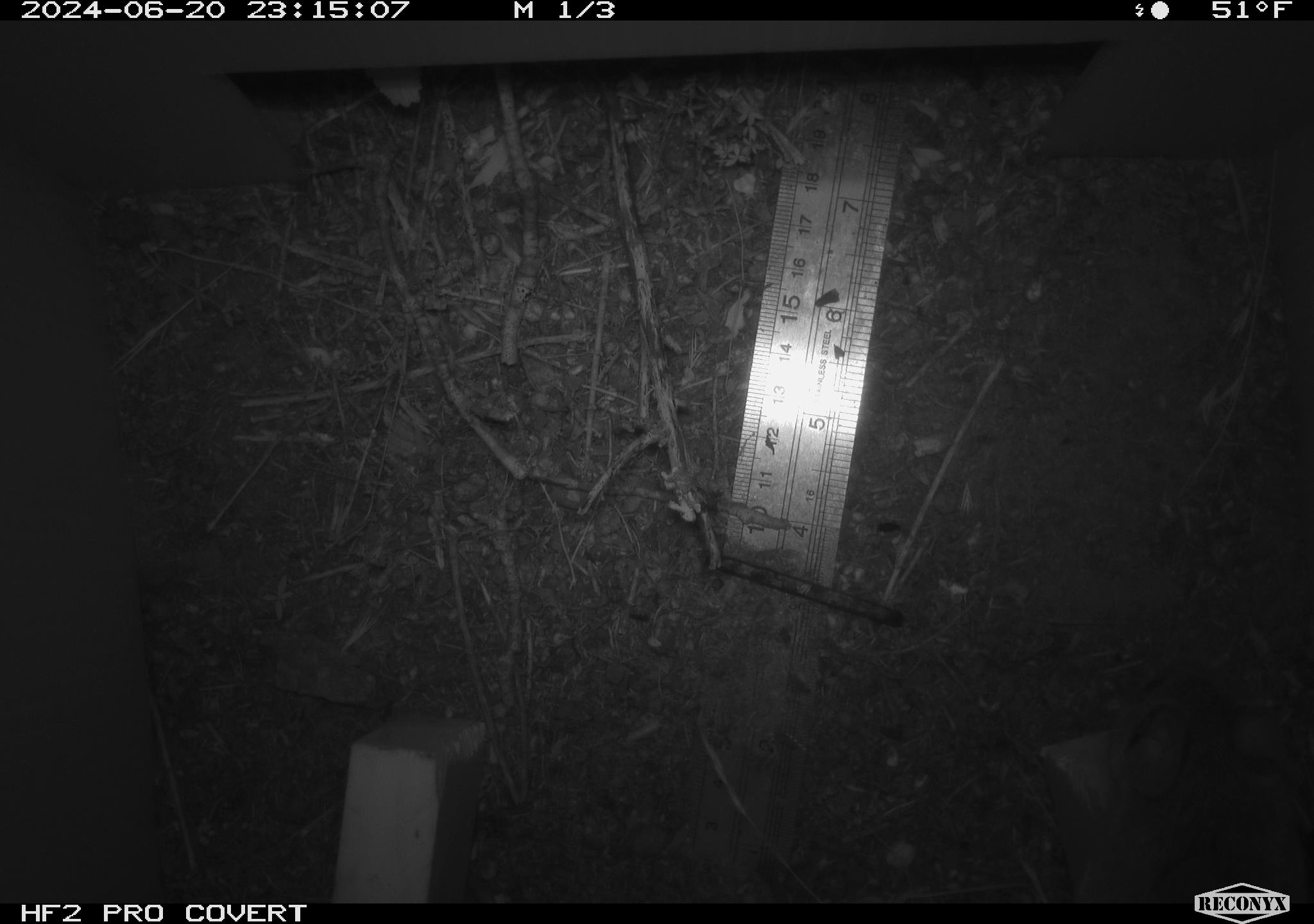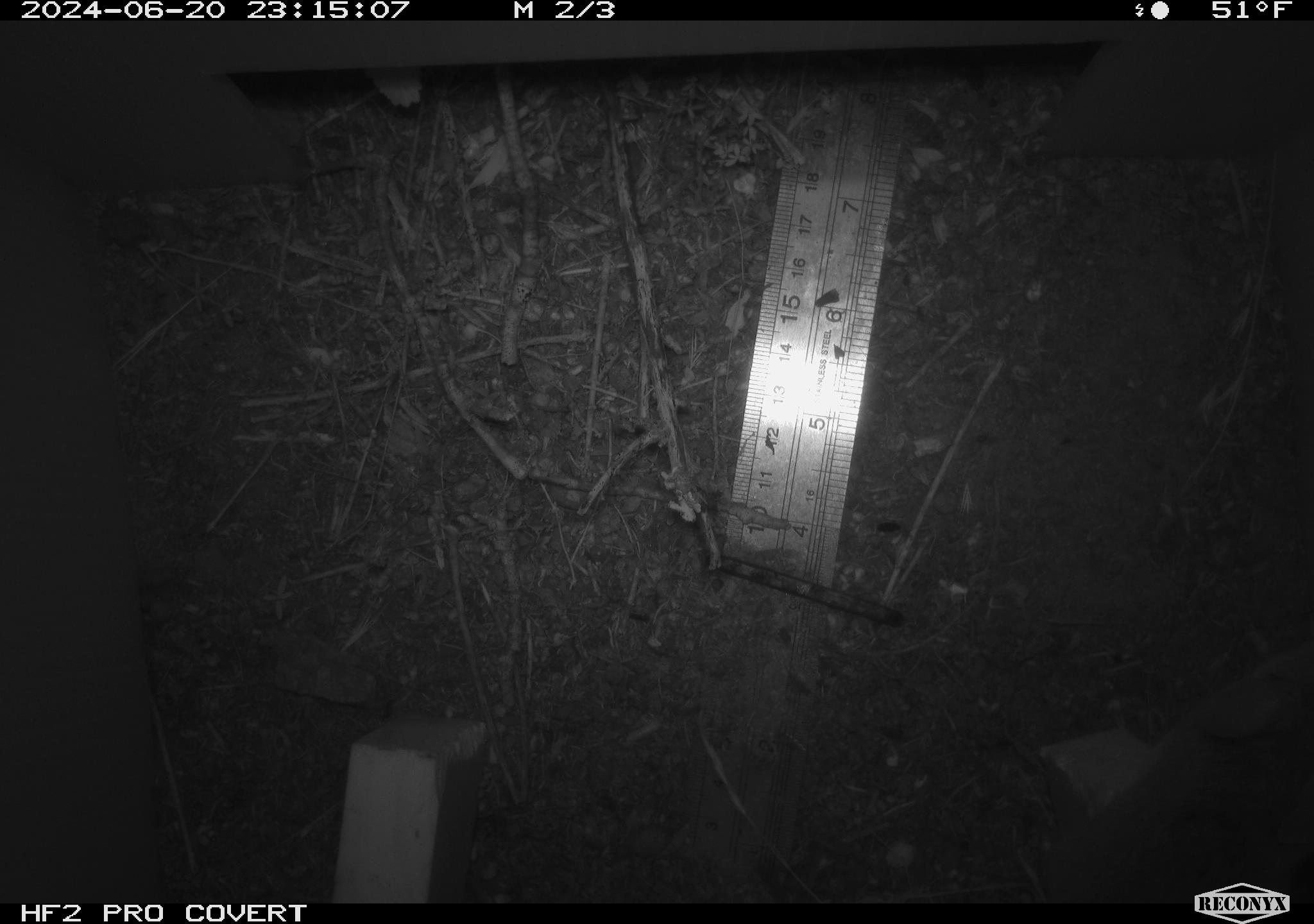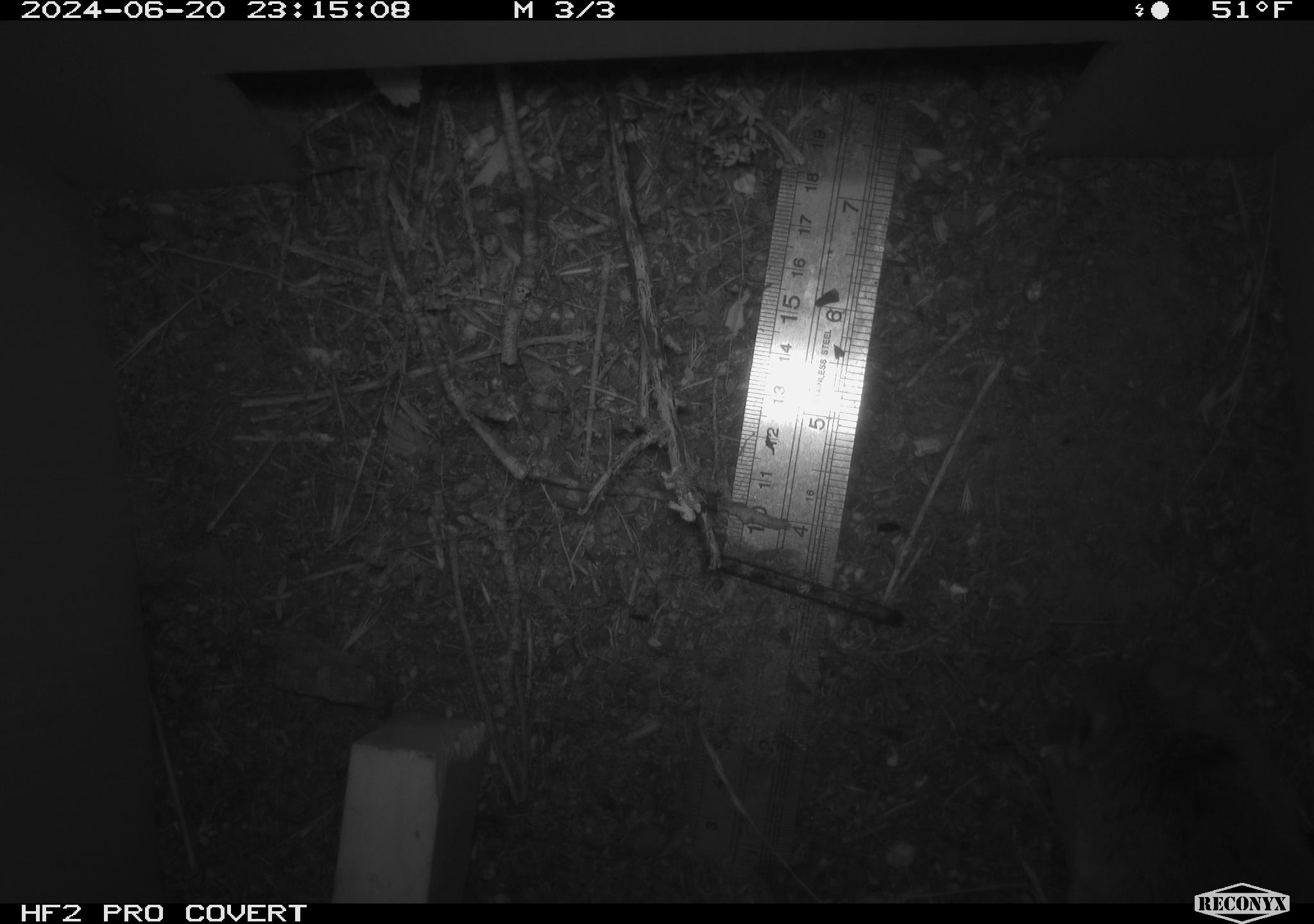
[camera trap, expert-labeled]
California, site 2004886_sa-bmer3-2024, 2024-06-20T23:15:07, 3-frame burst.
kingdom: Animalia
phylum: Chordata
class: Mammalia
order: Rodentia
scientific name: Rodentia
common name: mouse species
Mouse species (Rodentia).